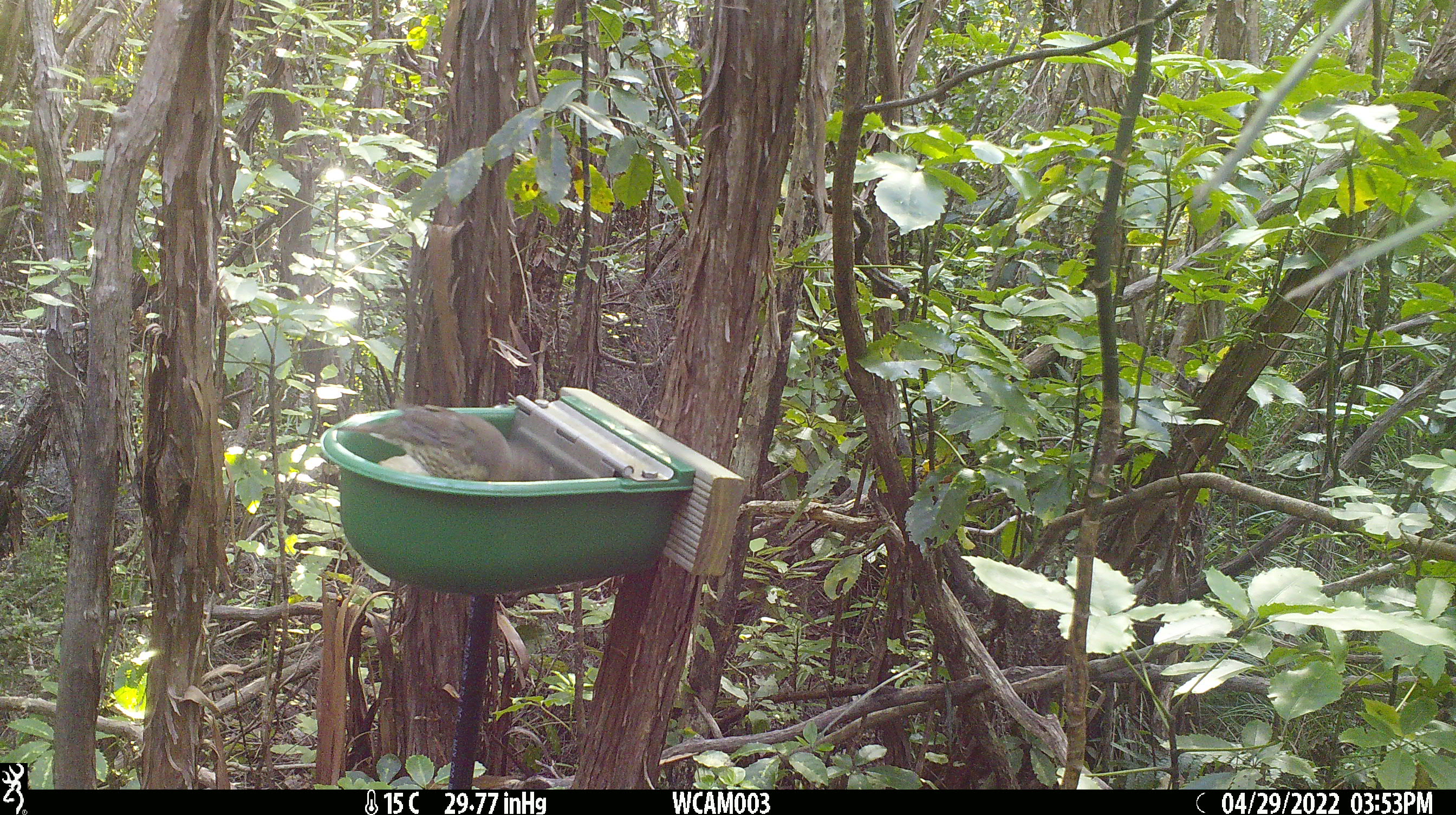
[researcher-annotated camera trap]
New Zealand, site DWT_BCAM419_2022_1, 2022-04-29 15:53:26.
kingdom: Animalia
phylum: Chordata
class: Aves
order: Passeriformes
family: Turdidae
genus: Turdus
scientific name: Turdus philomelos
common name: song thrush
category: thrush